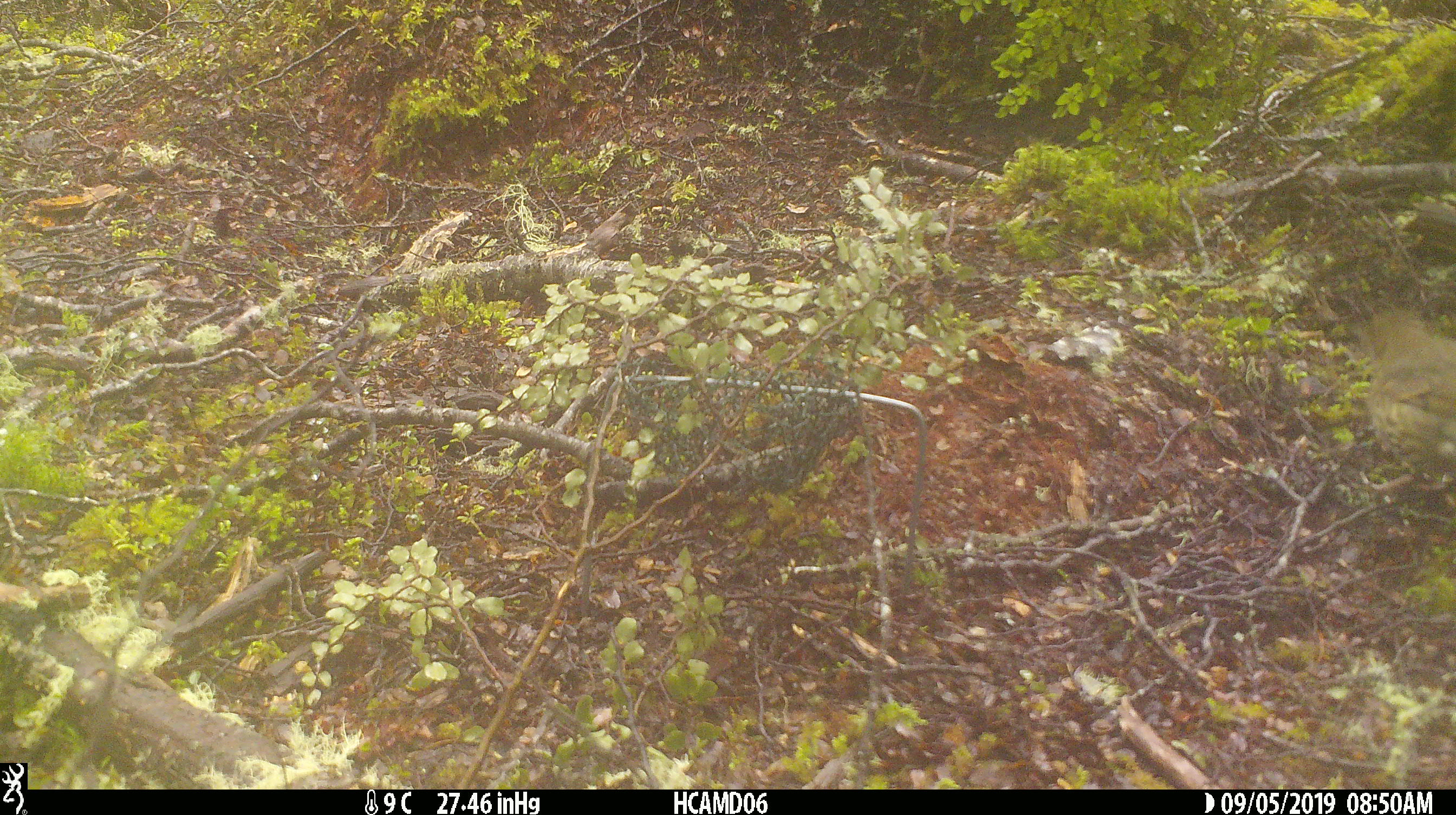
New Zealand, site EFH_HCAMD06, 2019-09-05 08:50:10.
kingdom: Animalia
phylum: Chordata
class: Aves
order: Passeriformes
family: Turdidae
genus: Turdus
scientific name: Turdus philomelos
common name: song thrush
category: thrush